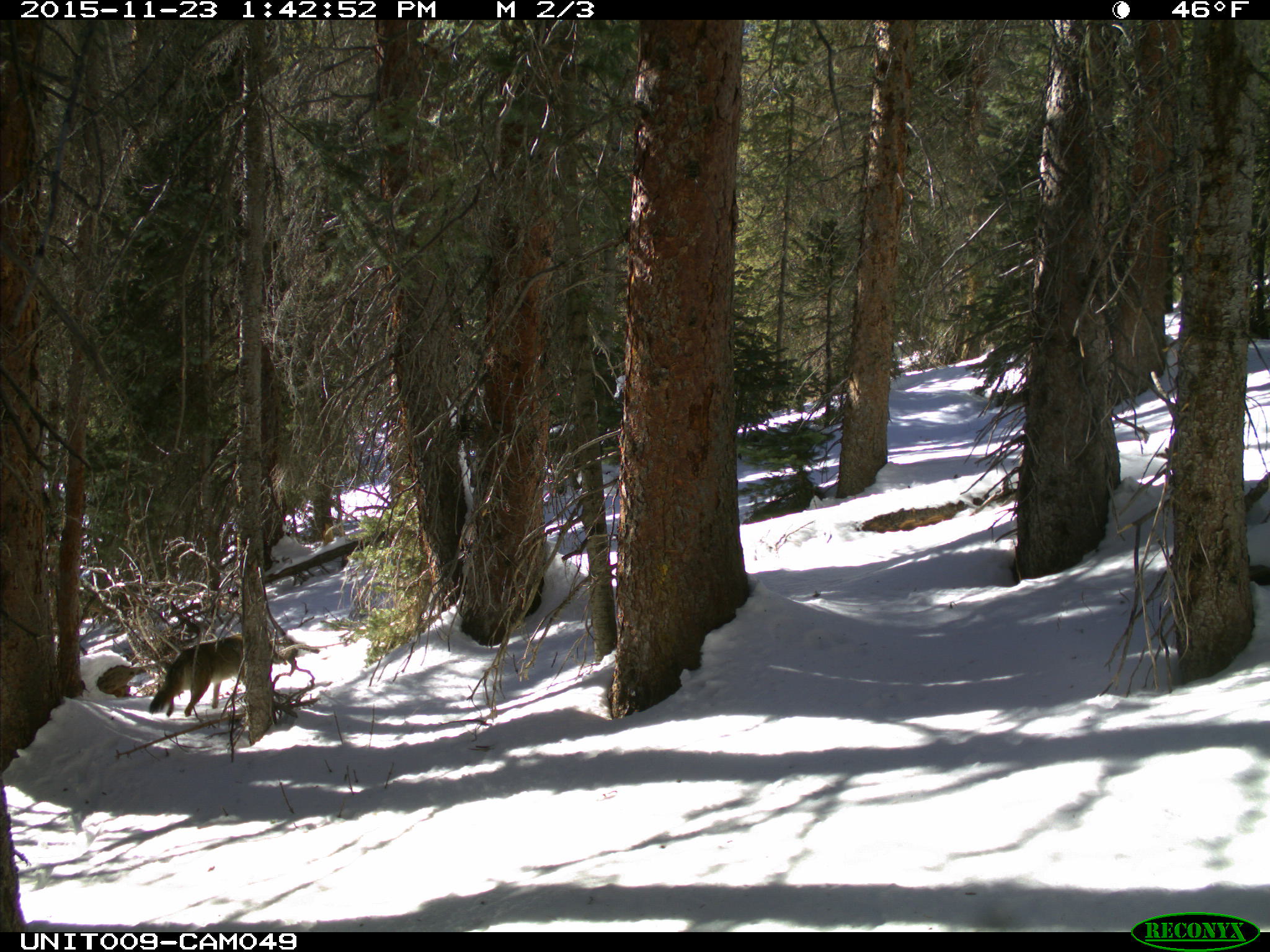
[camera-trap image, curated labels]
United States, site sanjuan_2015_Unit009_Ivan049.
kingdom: Animalia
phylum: Chordata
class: Mammalia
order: Carnivora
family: Canidae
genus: Canis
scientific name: Canis latrans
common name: coyote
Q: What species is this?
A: Canis latrans (coyote).